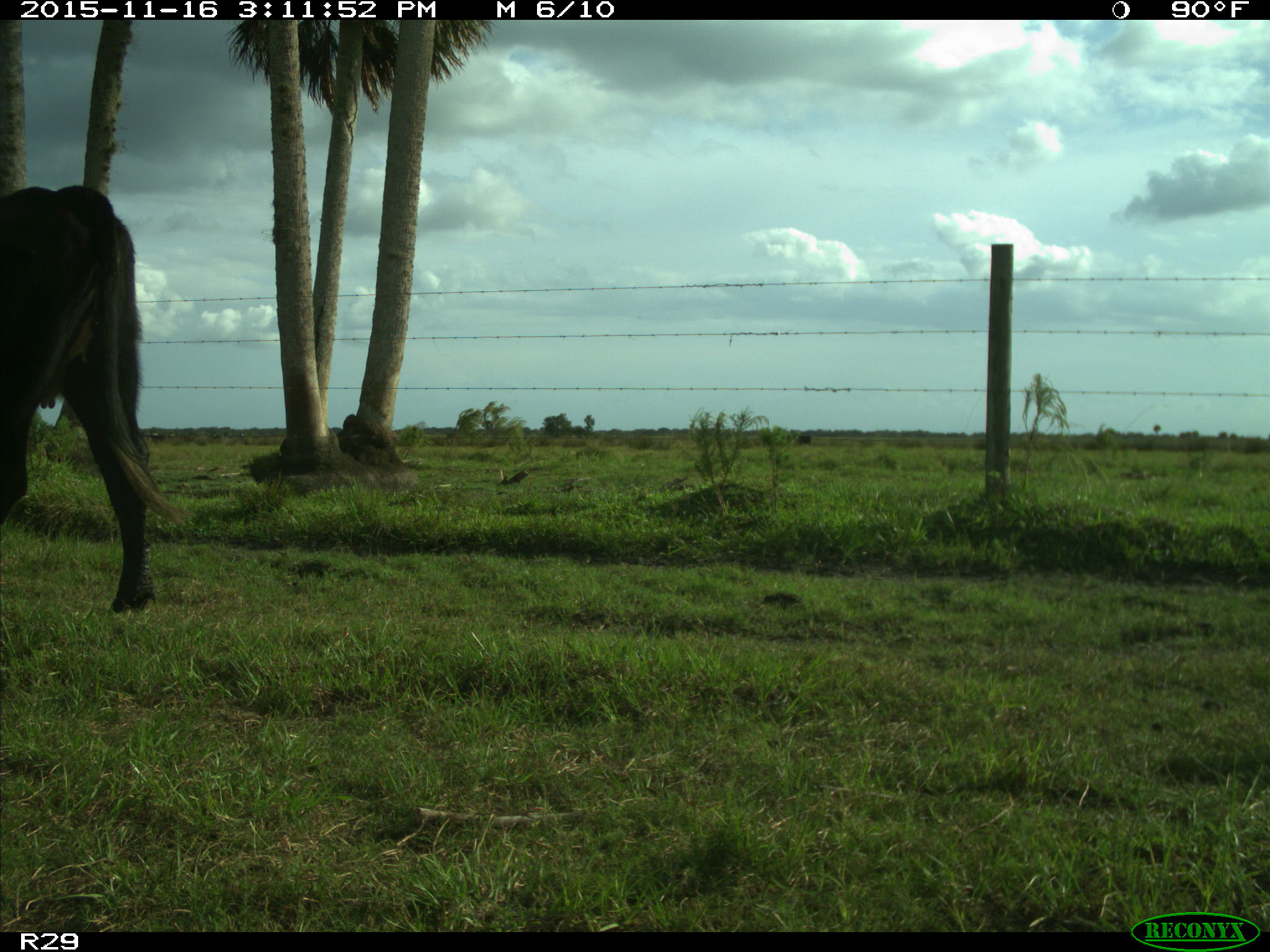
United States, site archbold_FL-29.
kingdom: Animalia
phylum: Chordata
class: Mammalia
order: Artiodactyla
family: Bovidae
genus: Bos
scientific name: Bos taurus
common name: domestic cow